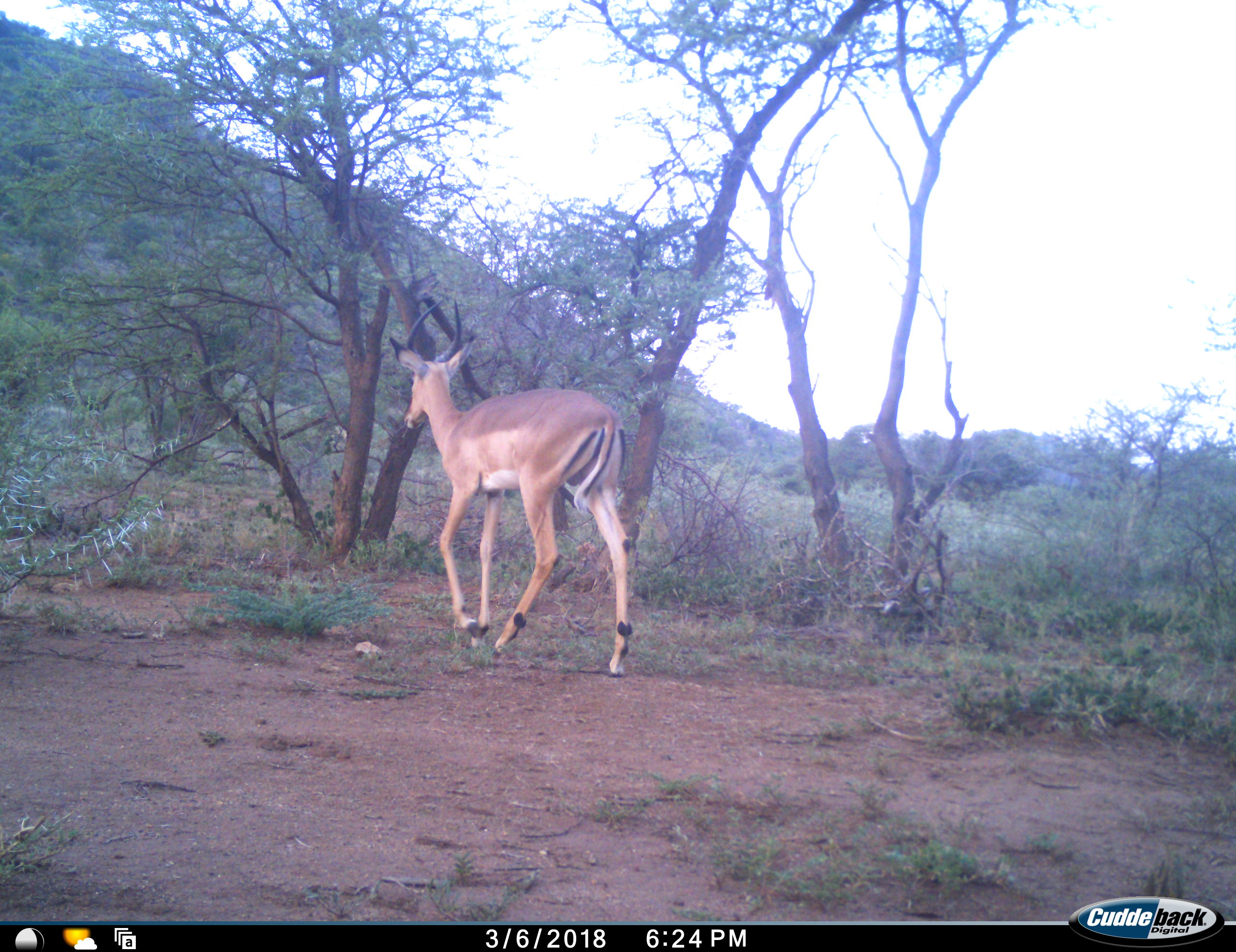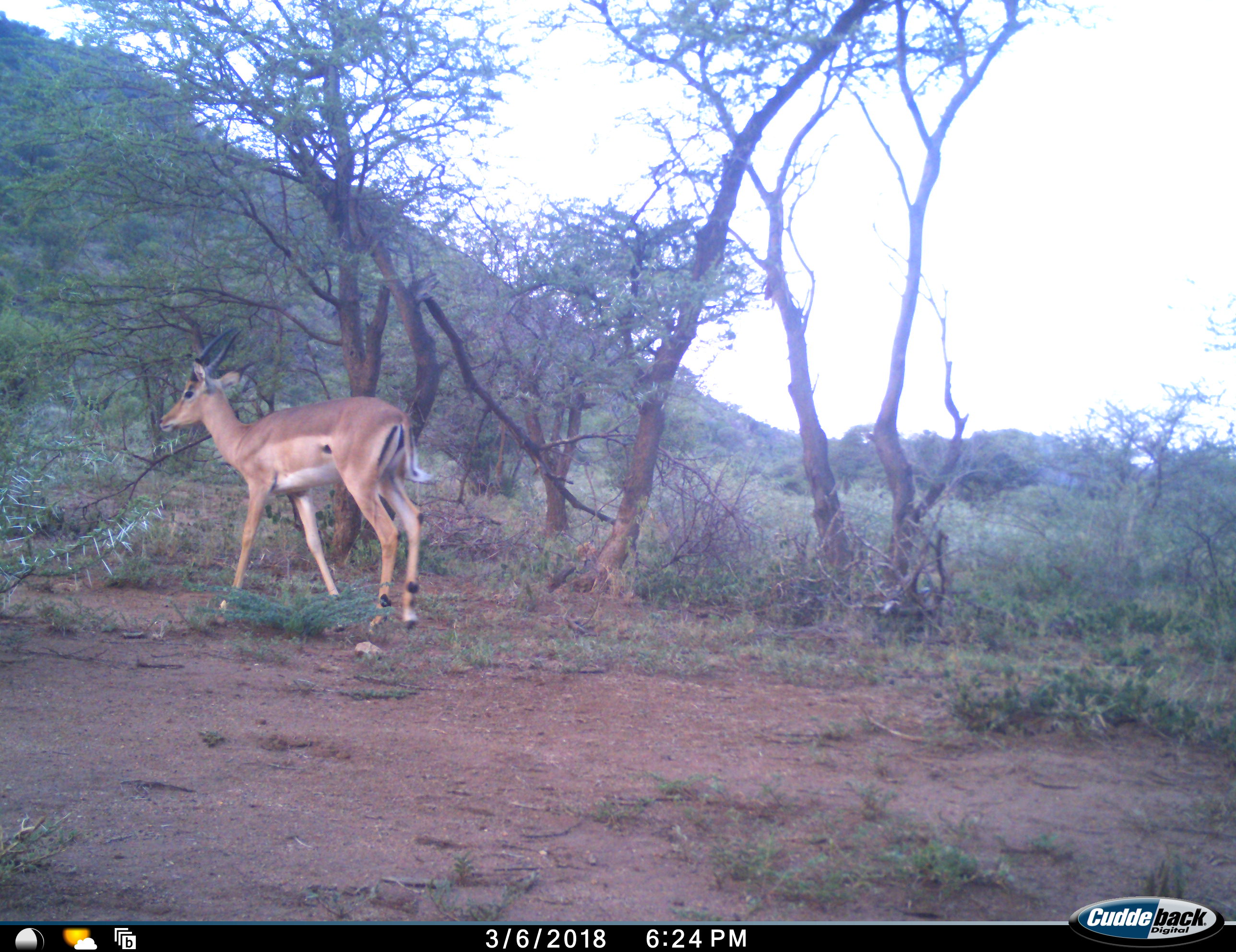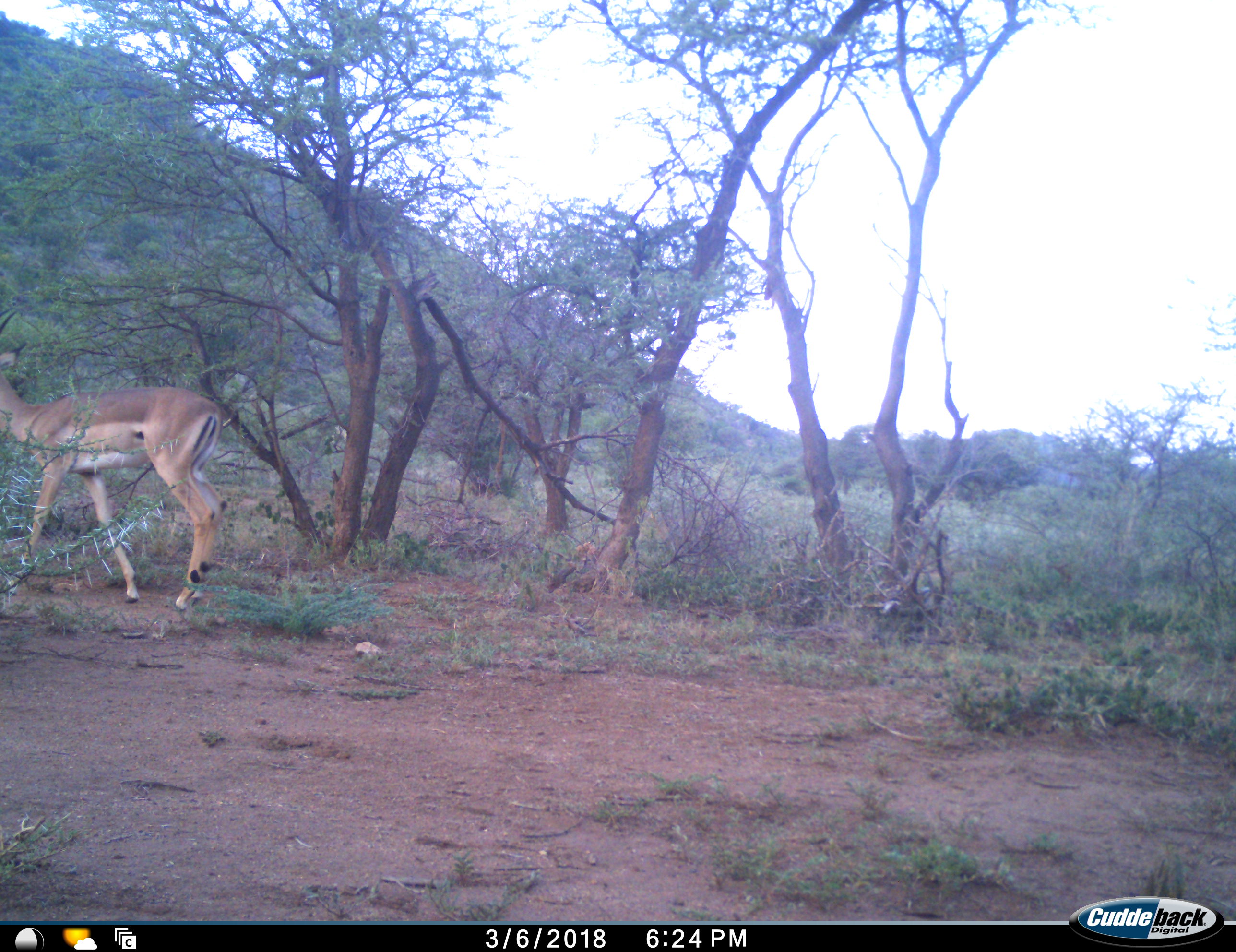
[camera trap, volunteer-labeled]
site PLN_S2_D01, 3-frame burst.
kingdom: Animalia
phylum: Chordata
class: Mammalia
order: Artiodactyla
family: Bovidae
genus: Aepyceros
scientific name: Aepyceros melampus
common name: impala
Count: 1.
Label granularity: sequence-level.